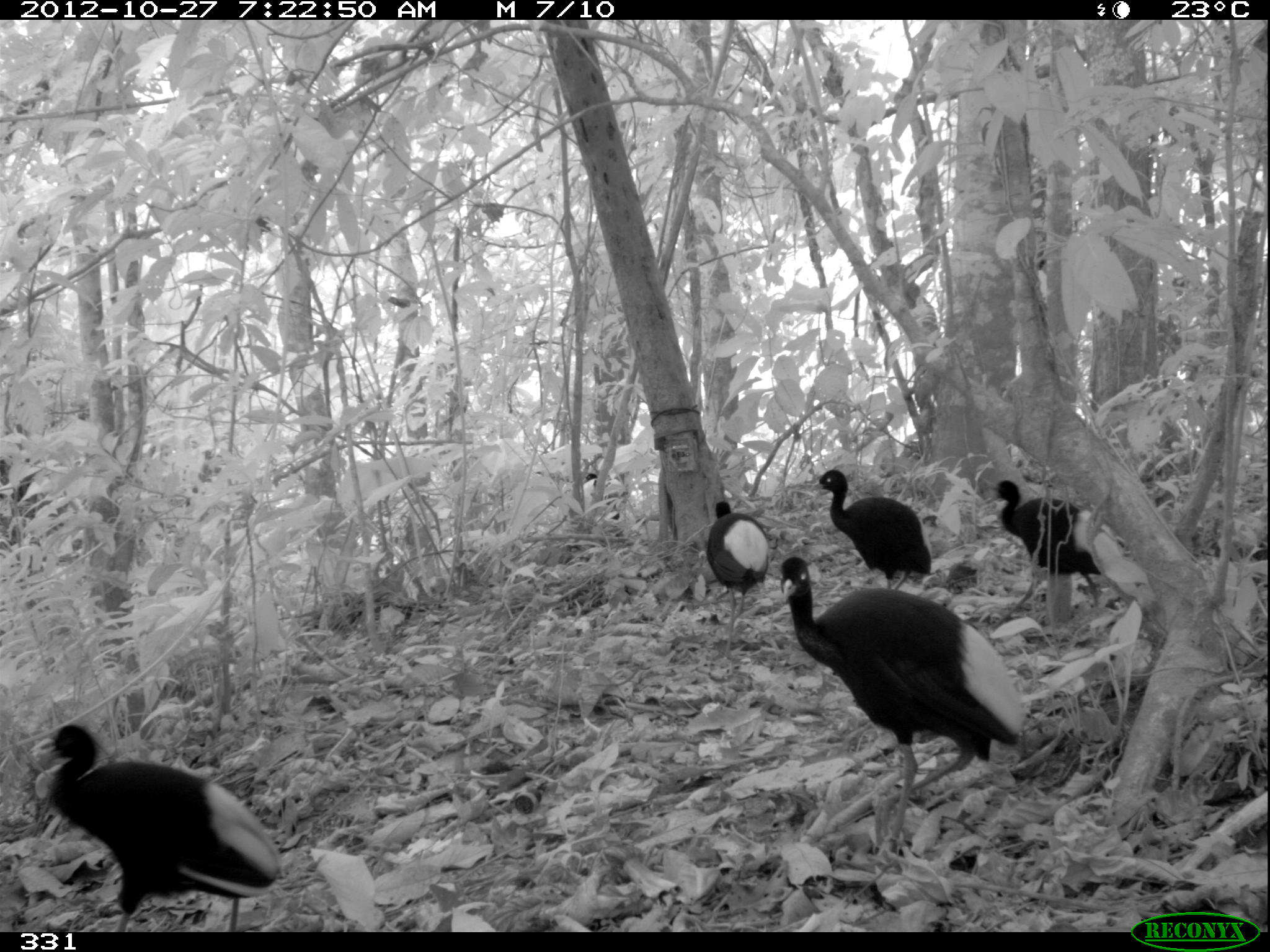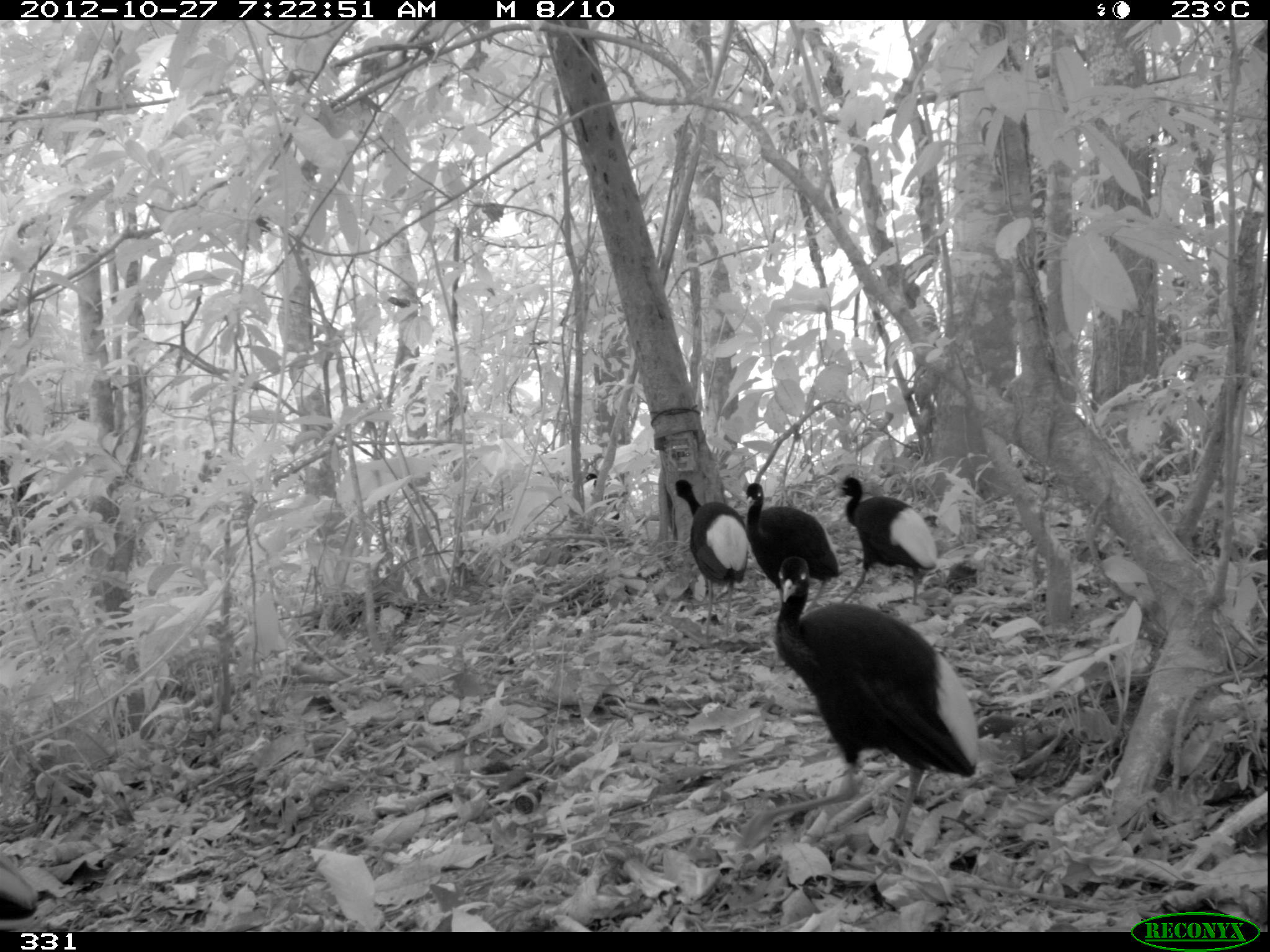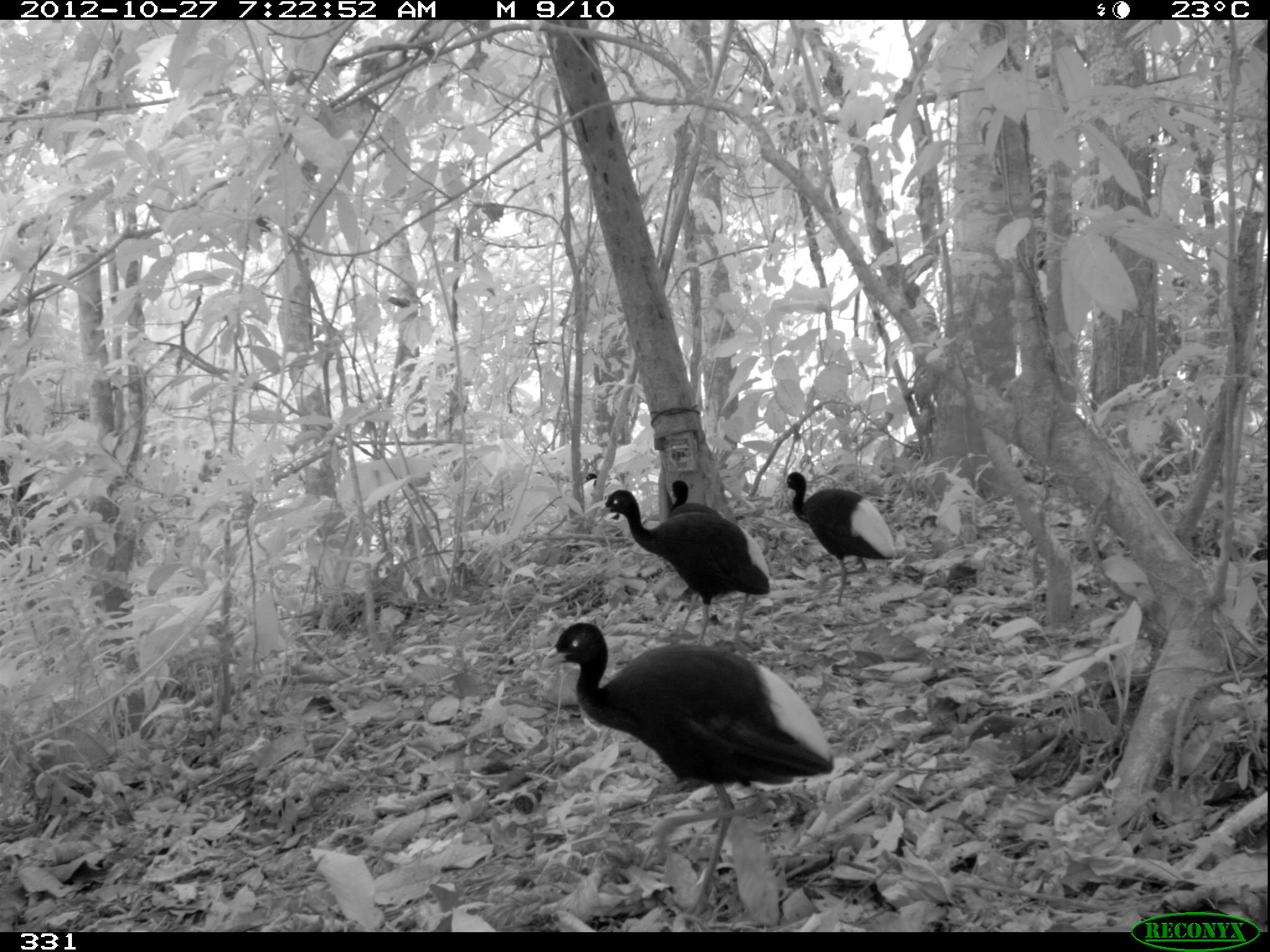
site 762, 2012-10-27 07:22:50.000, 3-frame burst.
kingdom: Animalia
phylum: Chordata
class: Aves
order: Gruiformes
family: Psophiidae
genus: Psophia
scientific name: Psophia leucoptera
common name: pale-winged trumpeter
Psophia leucoptera (pale-winged trumpeter).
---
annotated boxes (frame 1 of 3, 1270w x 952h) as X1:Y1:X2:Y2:
psophia leucoptera: 776:555:1022:849; 40:721:279:932; 988:479:1100:628; 808:468:931:589; 705:499:768:657; 583:473:619:520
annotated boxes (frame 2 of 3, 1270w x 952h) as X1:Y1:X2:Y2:
psophia leucoptera: 742:556:978:852; 834:474:936:606; 742:482:839:611; 670:479:748:635; 0:853:35:926; 582:473:619:519